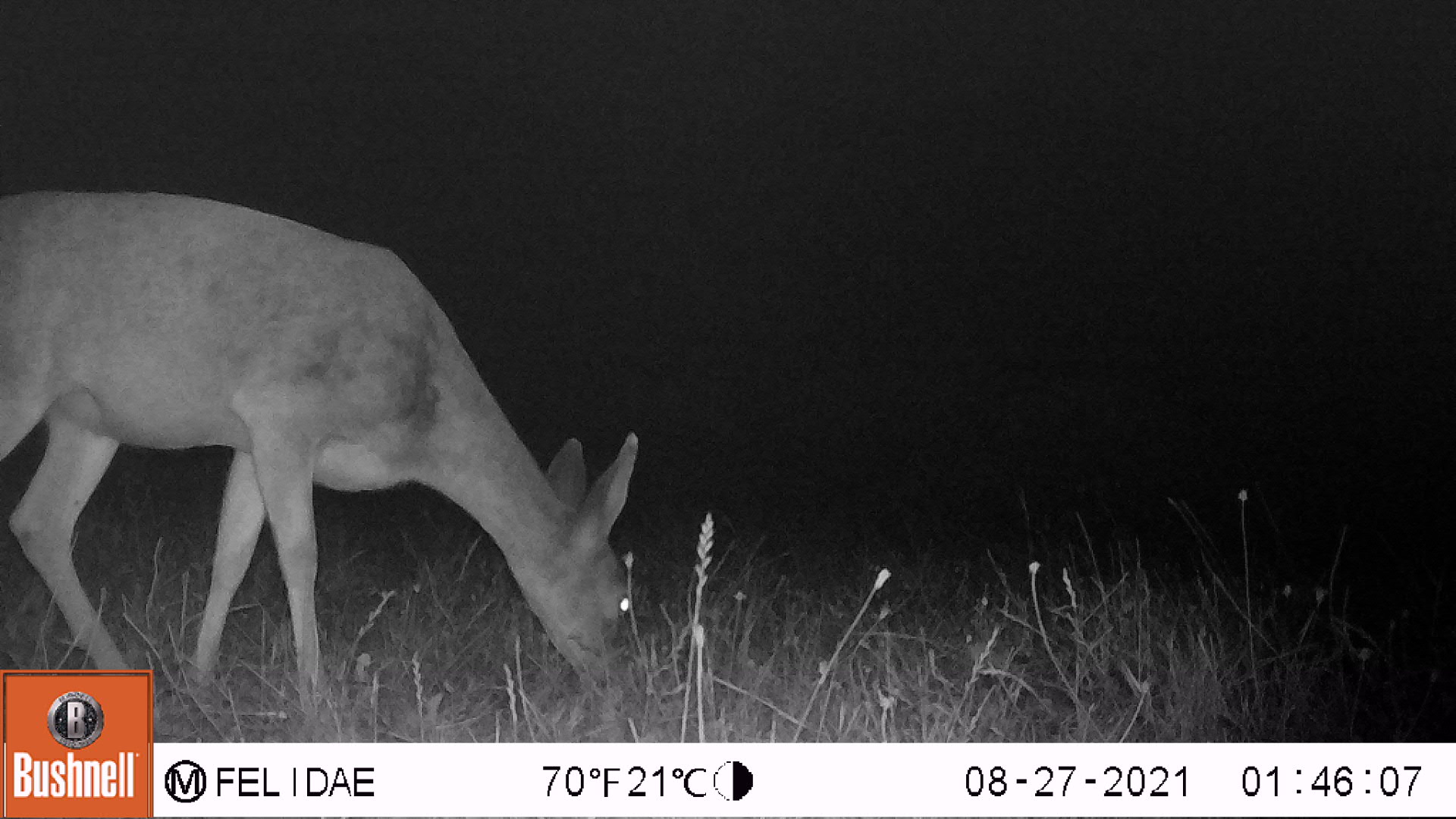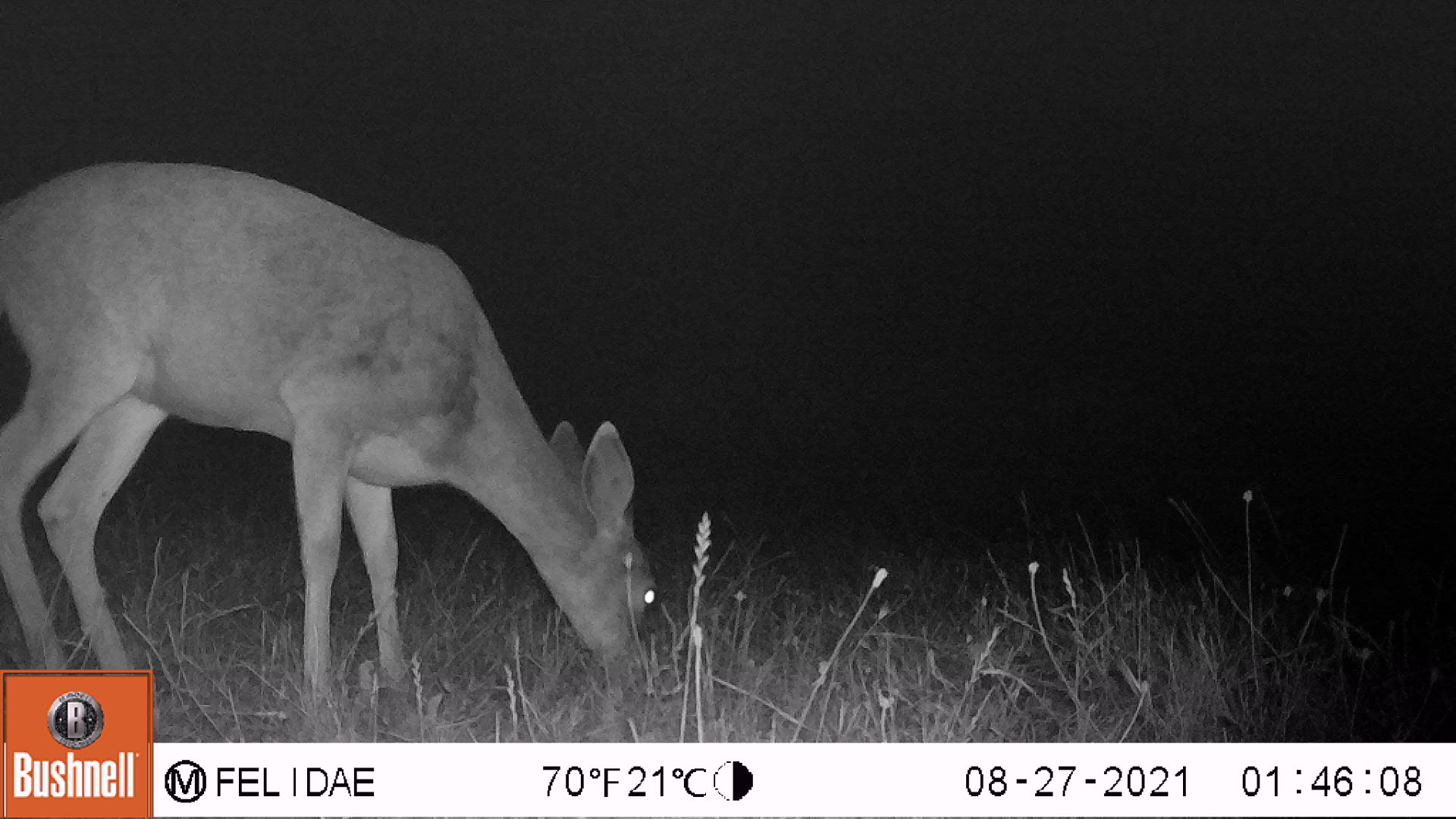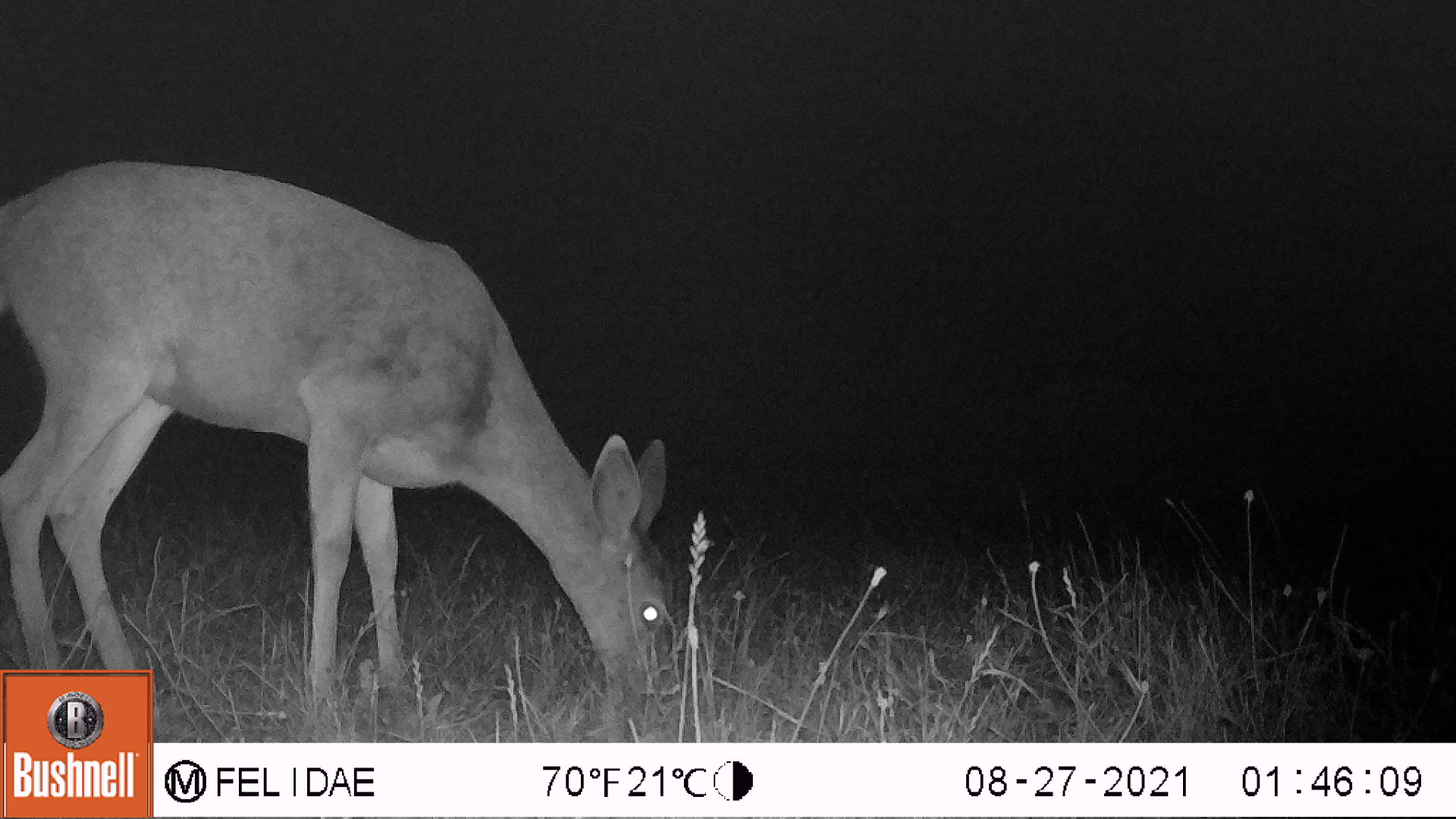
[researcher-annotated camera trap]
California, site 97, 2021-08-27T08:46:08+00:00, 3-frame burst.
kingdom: Animalia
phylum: Chordata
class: Mammalia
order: Artiodactyla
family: Cervidae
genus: Odocoileus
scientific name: Odocoileus hemionus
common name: mule deer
Mule deer (Odocoileus hemionus).